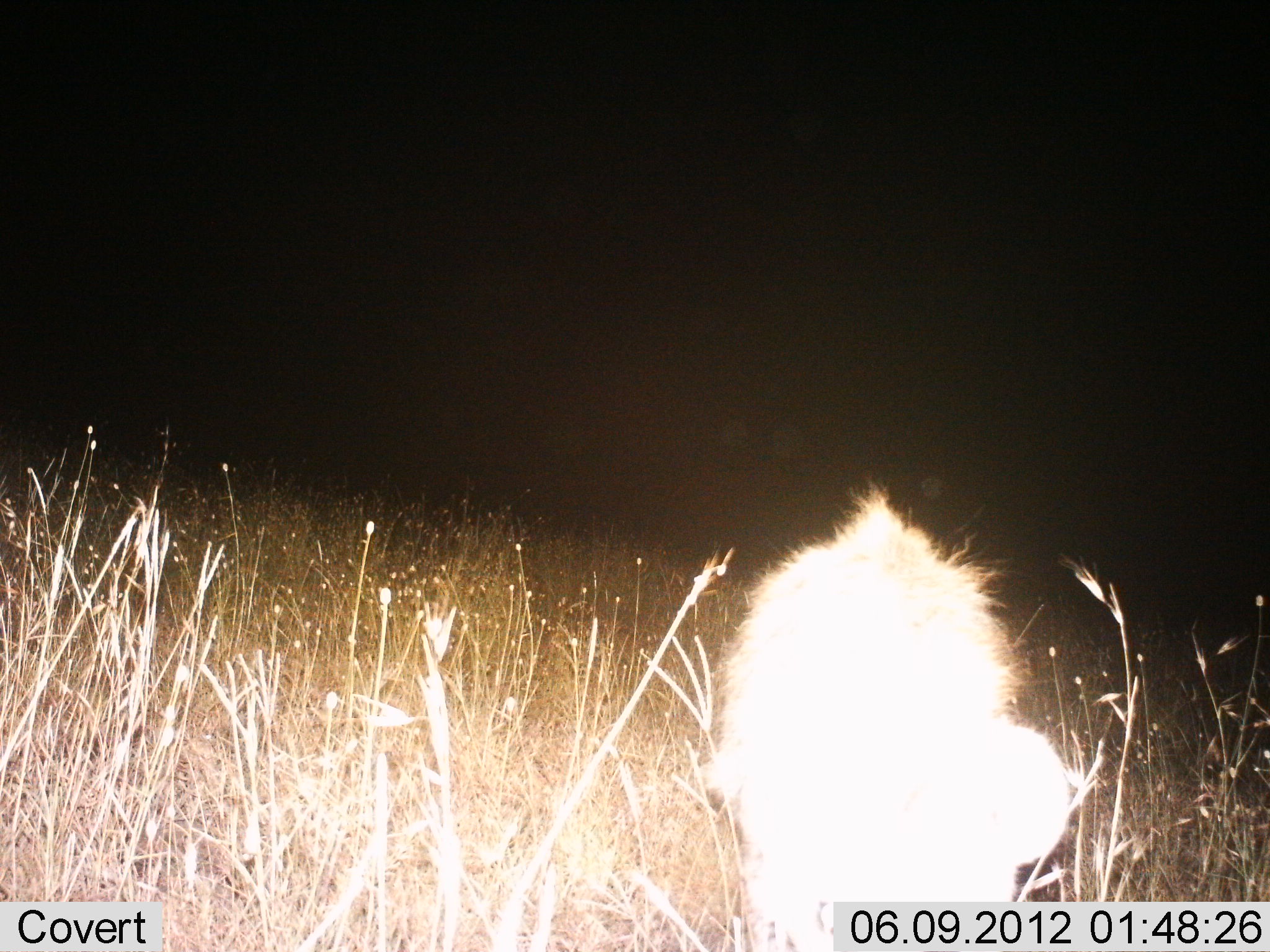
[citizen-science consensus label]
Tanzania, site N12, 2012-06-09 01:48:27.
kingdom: Animalia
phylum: Chordata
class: Mammalia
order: Carnivora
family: Hyaenidae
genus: Crocuta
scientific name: Crocuta crocuta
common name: spotted hyena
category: hyenaspotted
Hyenaspotted (spotted hyena) (Crocuta crocuta), count 1. Behavior (volunteer vote fractions): standing 70%, resting 0%, moving 30%, interacting 0%. Young present (vote fraction): 0%. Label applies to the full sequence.